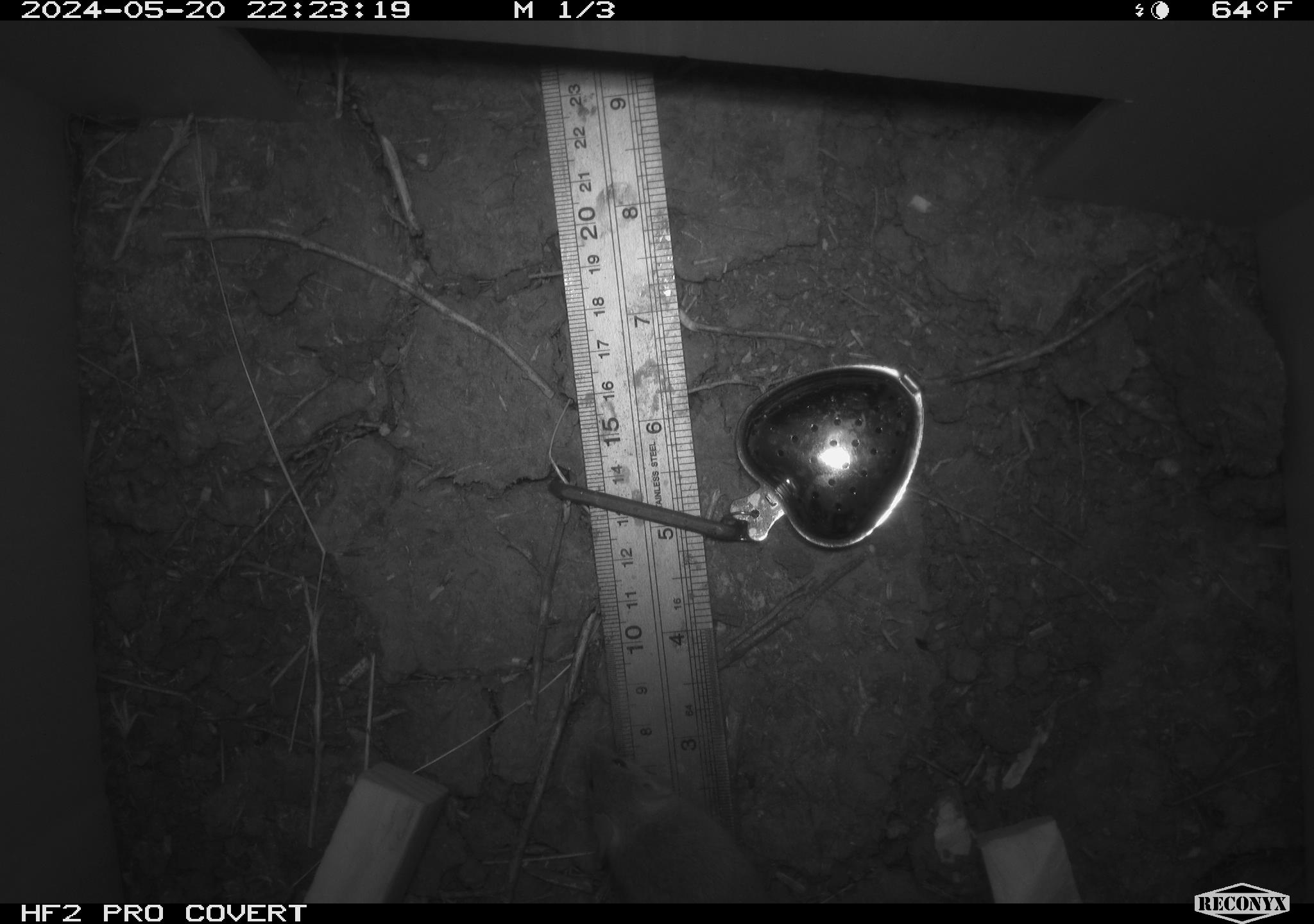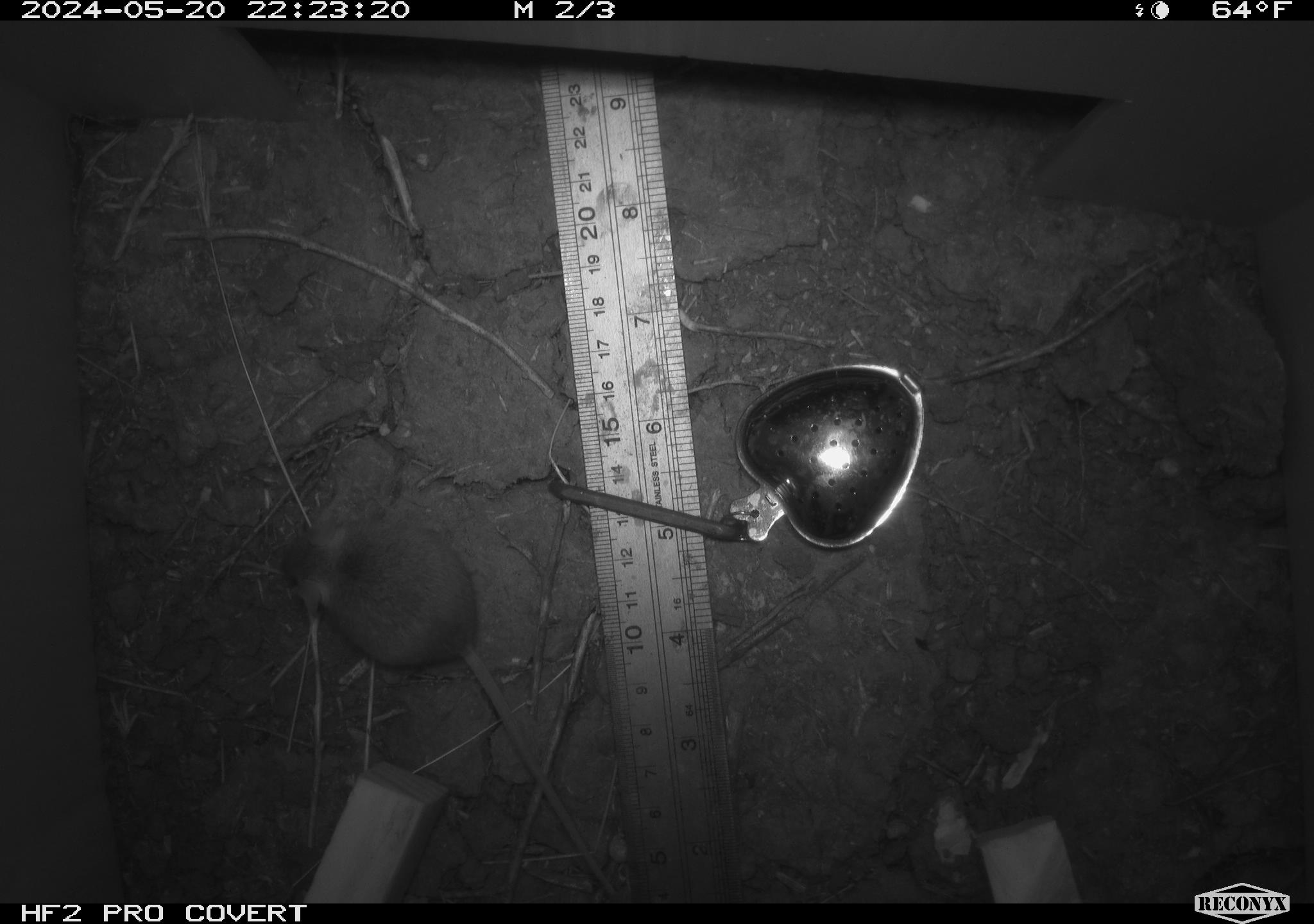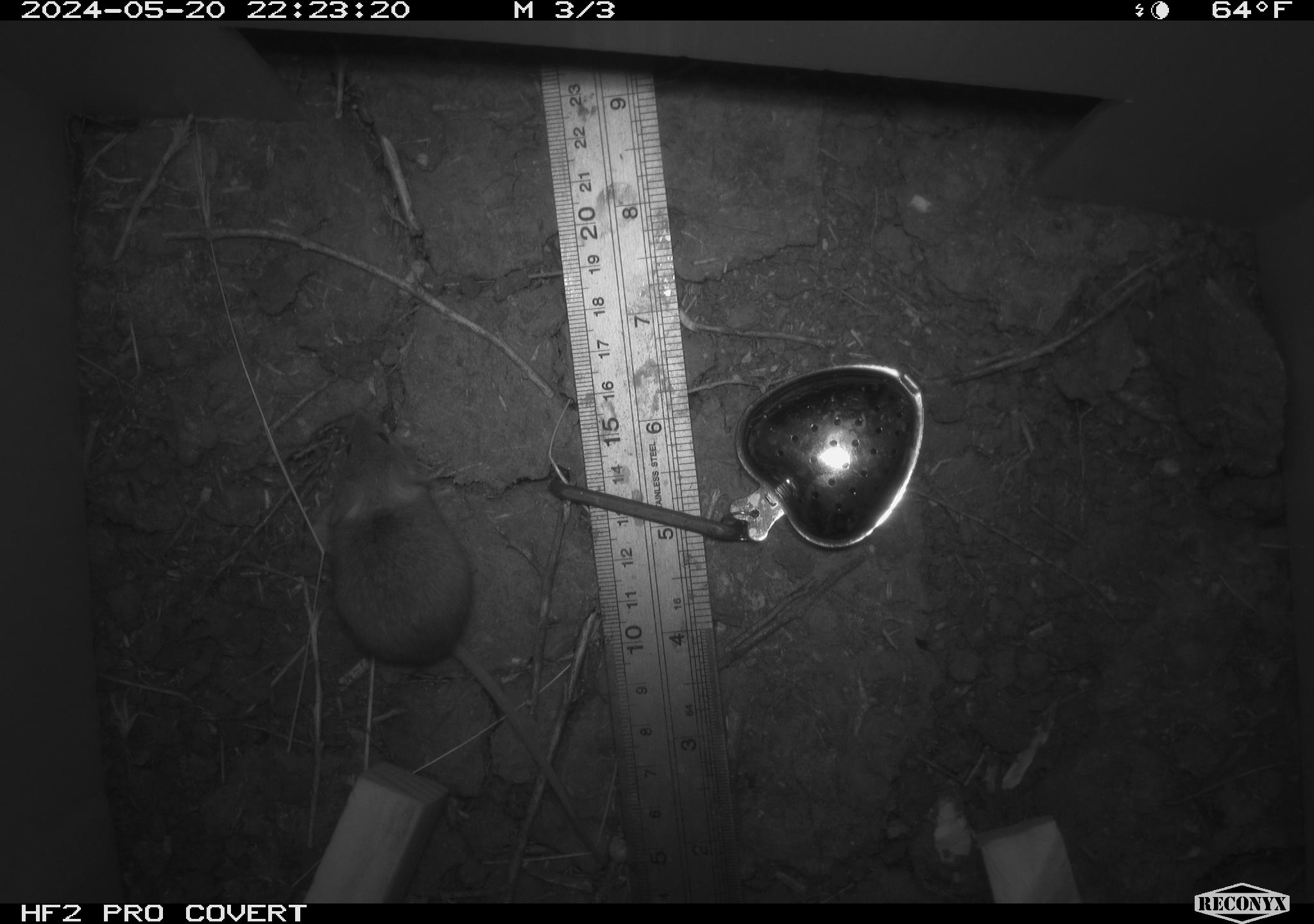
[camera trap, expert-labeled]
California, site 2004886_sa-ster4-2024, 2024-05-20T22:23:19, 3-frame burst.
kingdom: Animalia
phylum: Chordata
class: Mammalia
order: Rodentia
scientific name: Rodentia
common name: mouse species